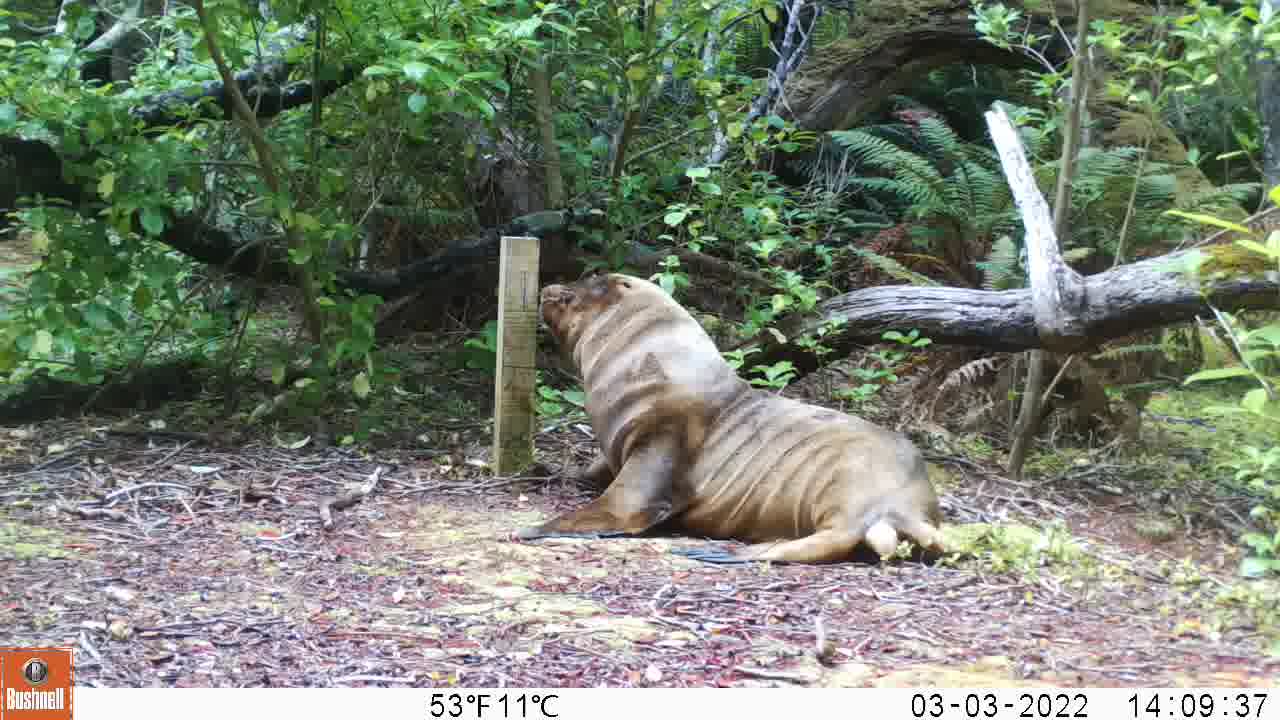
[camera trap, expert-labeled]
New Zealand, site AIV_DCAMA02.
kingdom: Animalia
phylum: Chordata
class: Mammalia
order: Carnivora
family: Otariidae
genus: Phocarctos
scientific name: Phocarctos hookeri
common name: new zealand sea lion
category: sealion